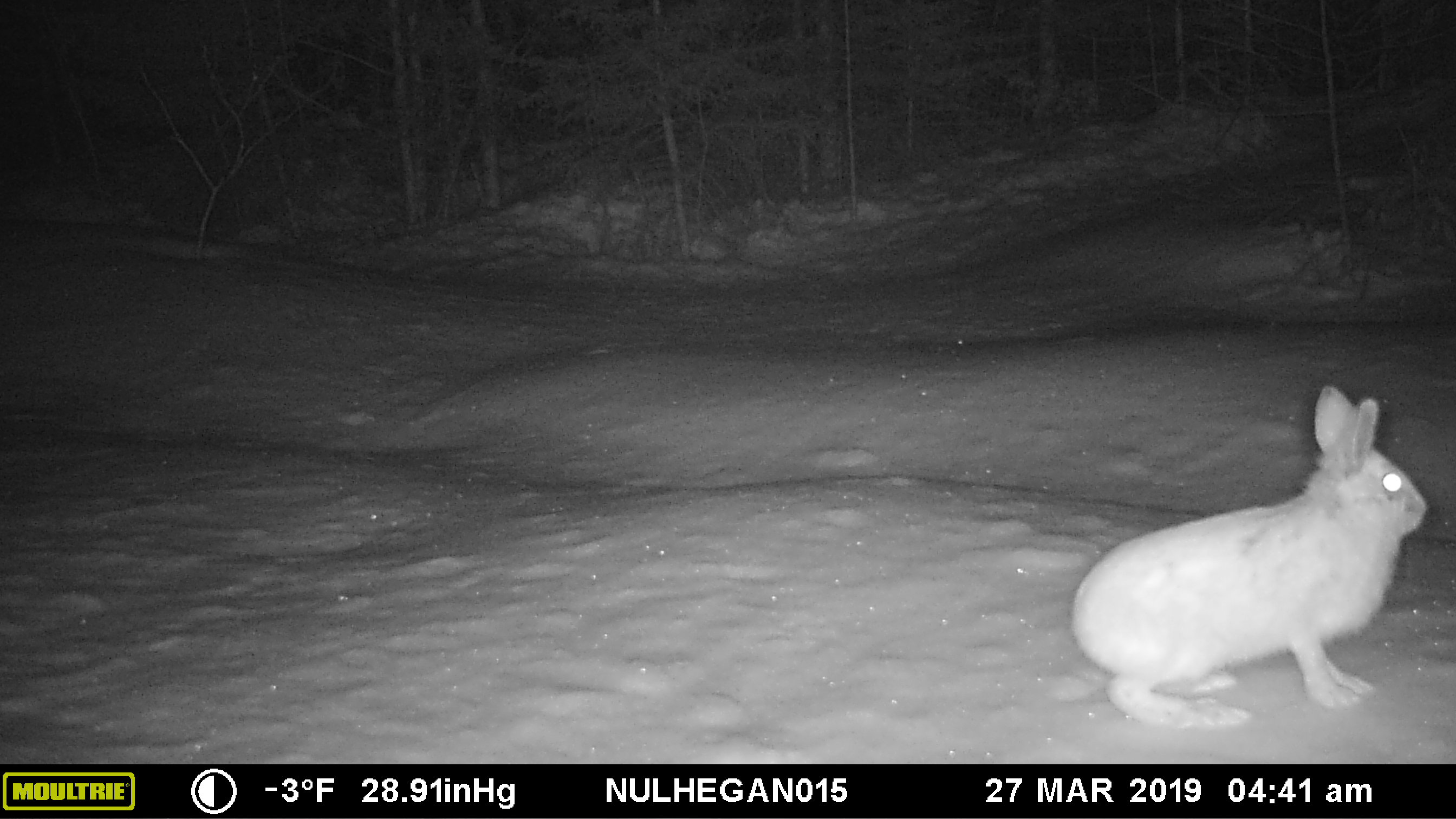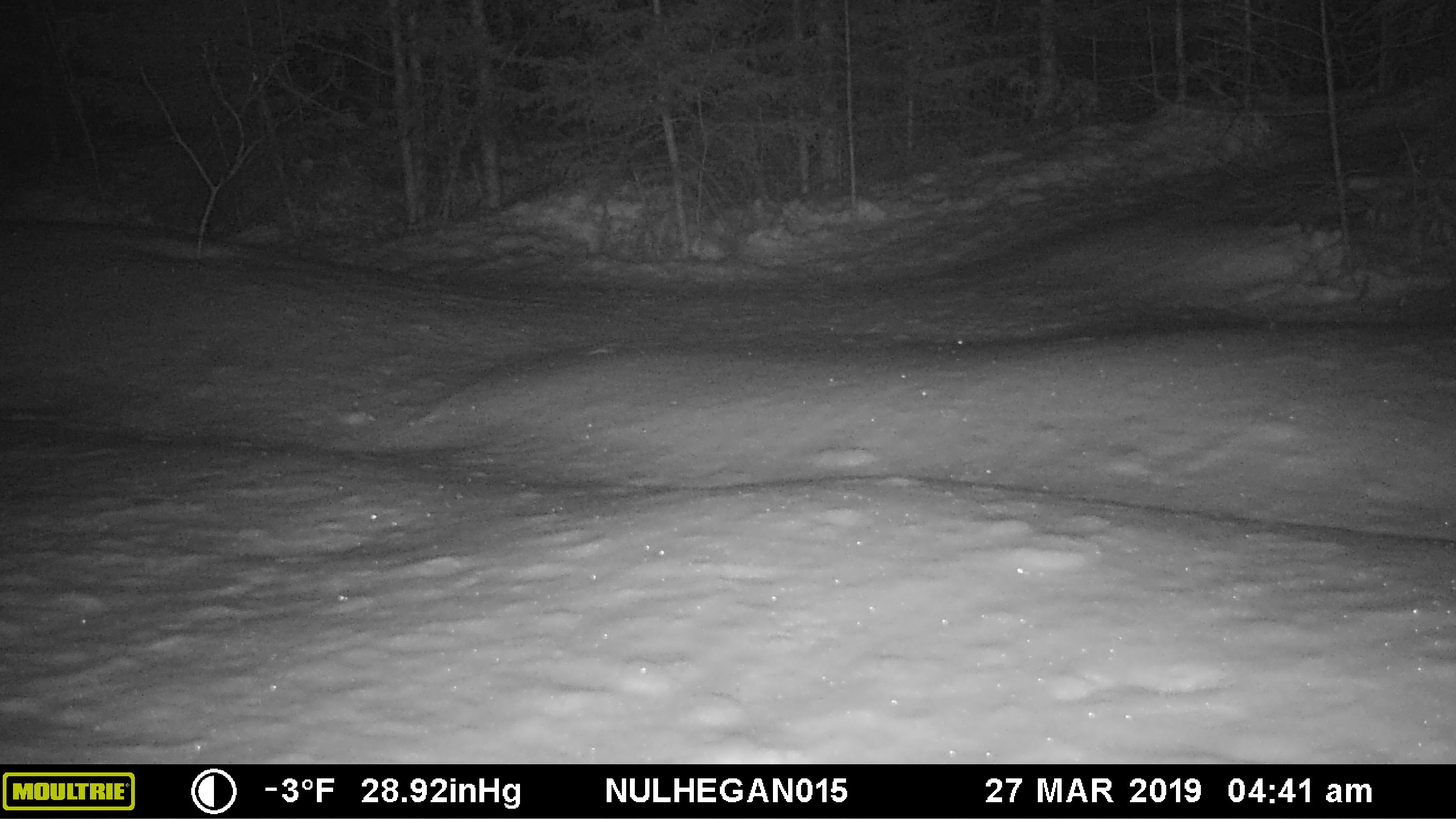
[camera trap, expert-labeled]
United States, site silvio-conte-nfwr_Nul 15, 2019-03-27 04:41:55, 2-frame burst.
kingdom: Animalia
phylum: Chordata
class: Mammalia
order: Lagomorpha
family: Leporidae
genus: Lepus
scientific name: Lepus americanus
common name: snowshoe hare